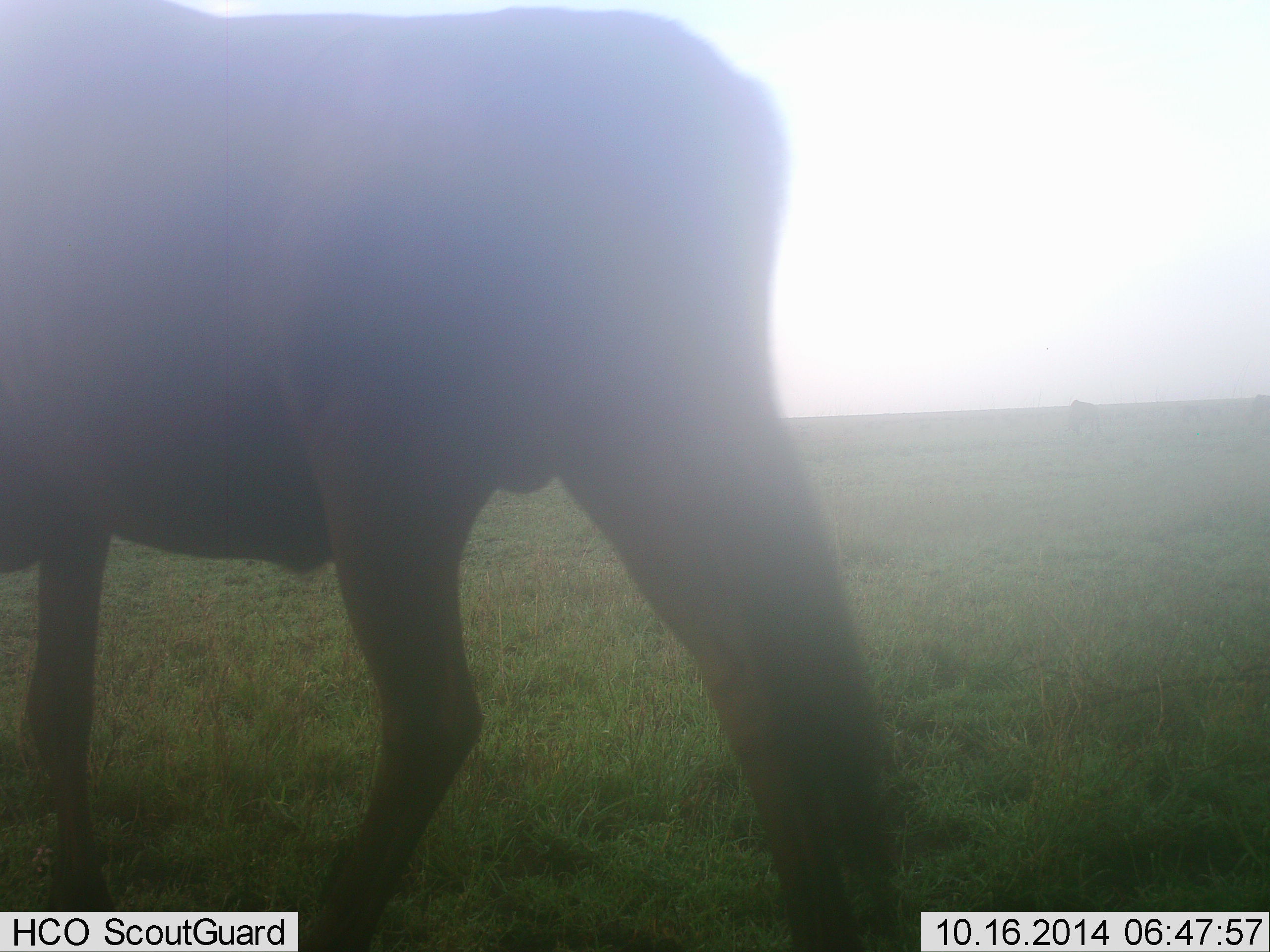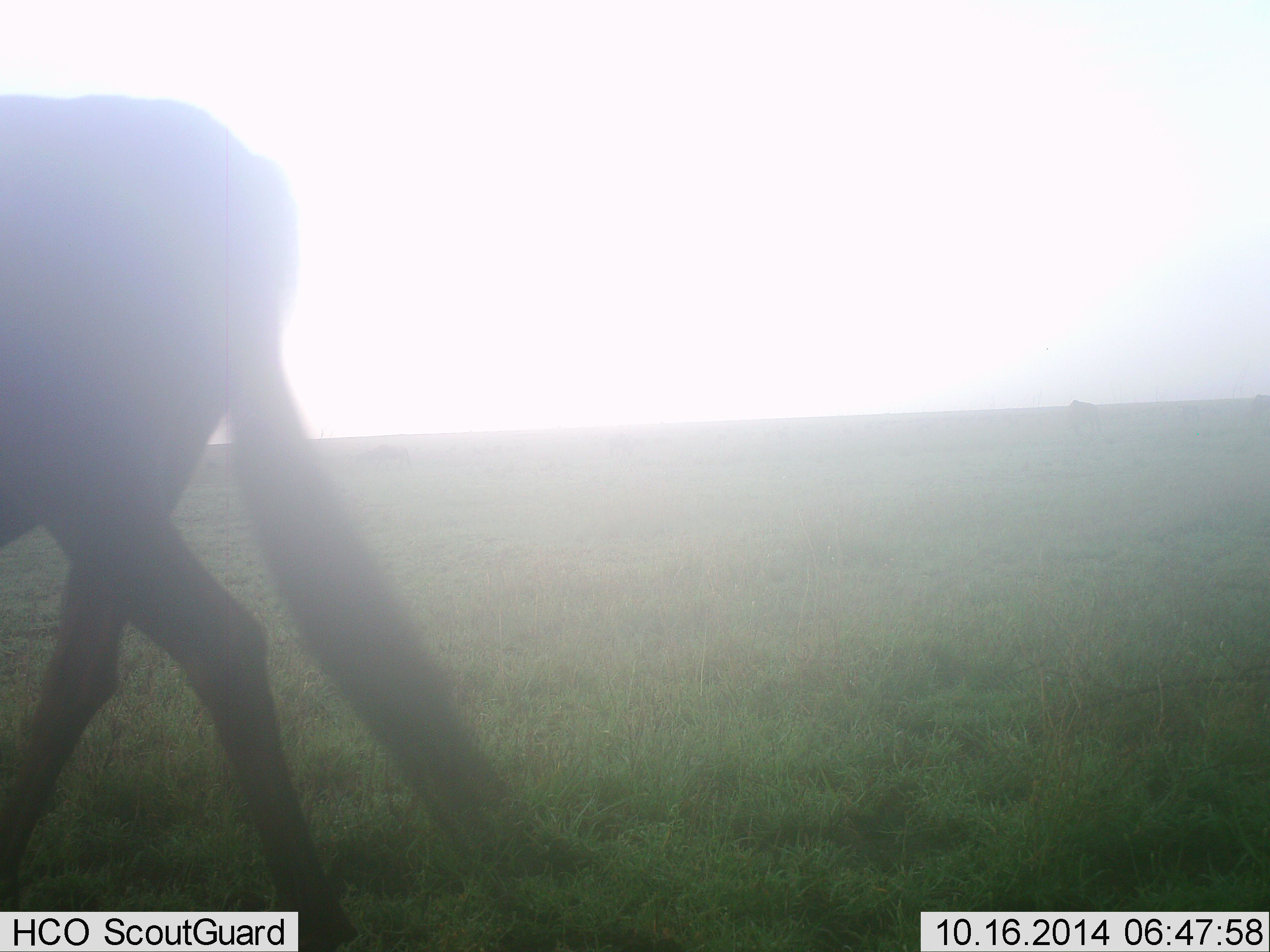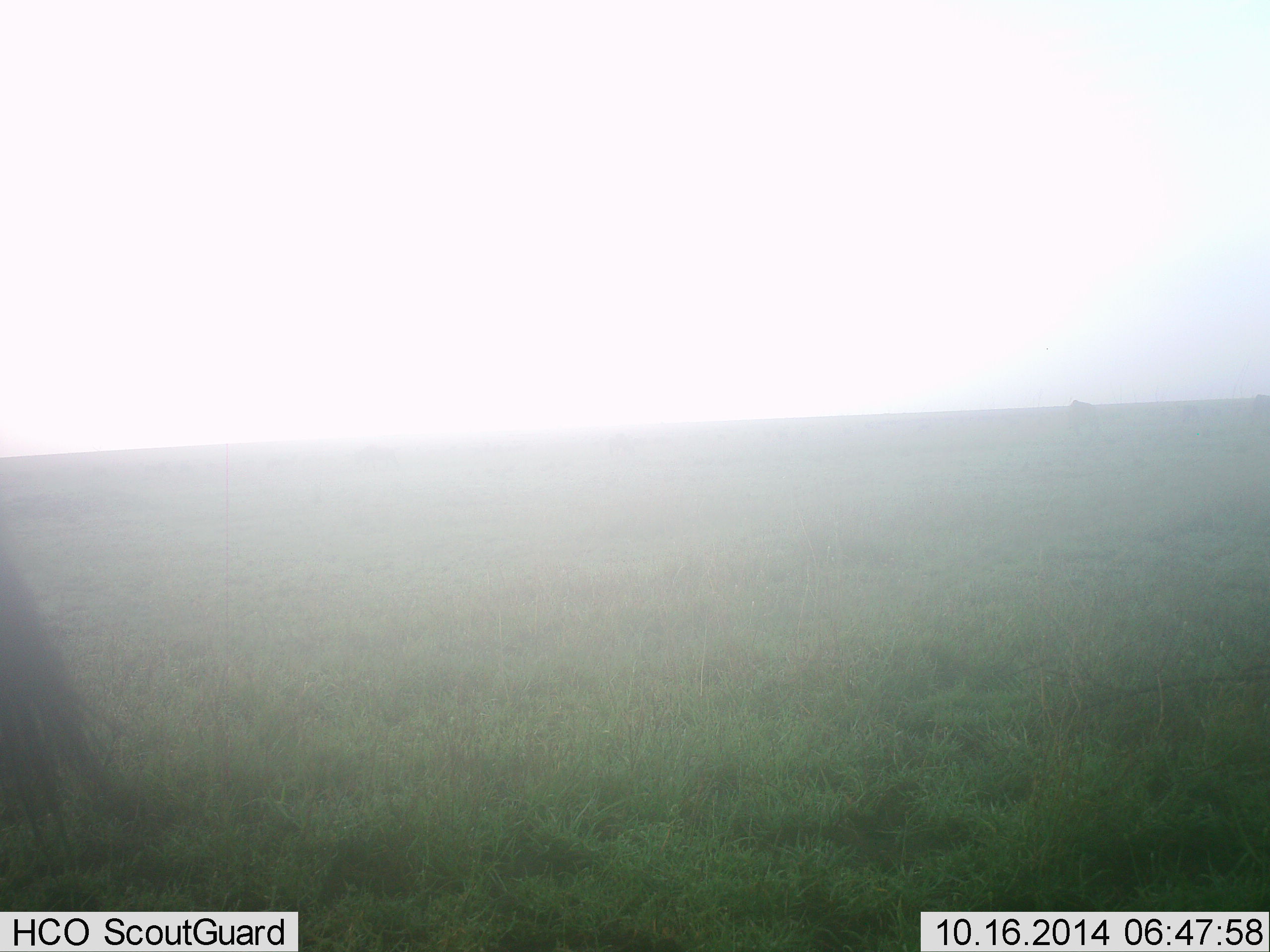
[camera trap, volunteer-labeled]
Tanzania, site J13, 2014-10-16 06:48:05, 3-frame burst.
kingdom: Animalia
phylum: Chordata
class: Mammalia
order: Artiodactyla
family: Bovidae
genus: Connochaetes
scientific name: Connochaetes taurinus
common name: blue wildebeest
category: wildebeest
Wildebeest (blue wildebeest) (Connochaetes taurinus), count 1. Behavior (volunteer vote fractions): standing 0%, resting 0%, moving 90%, interacting 0%. Young present (vote fraction): 0%. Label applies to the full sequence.